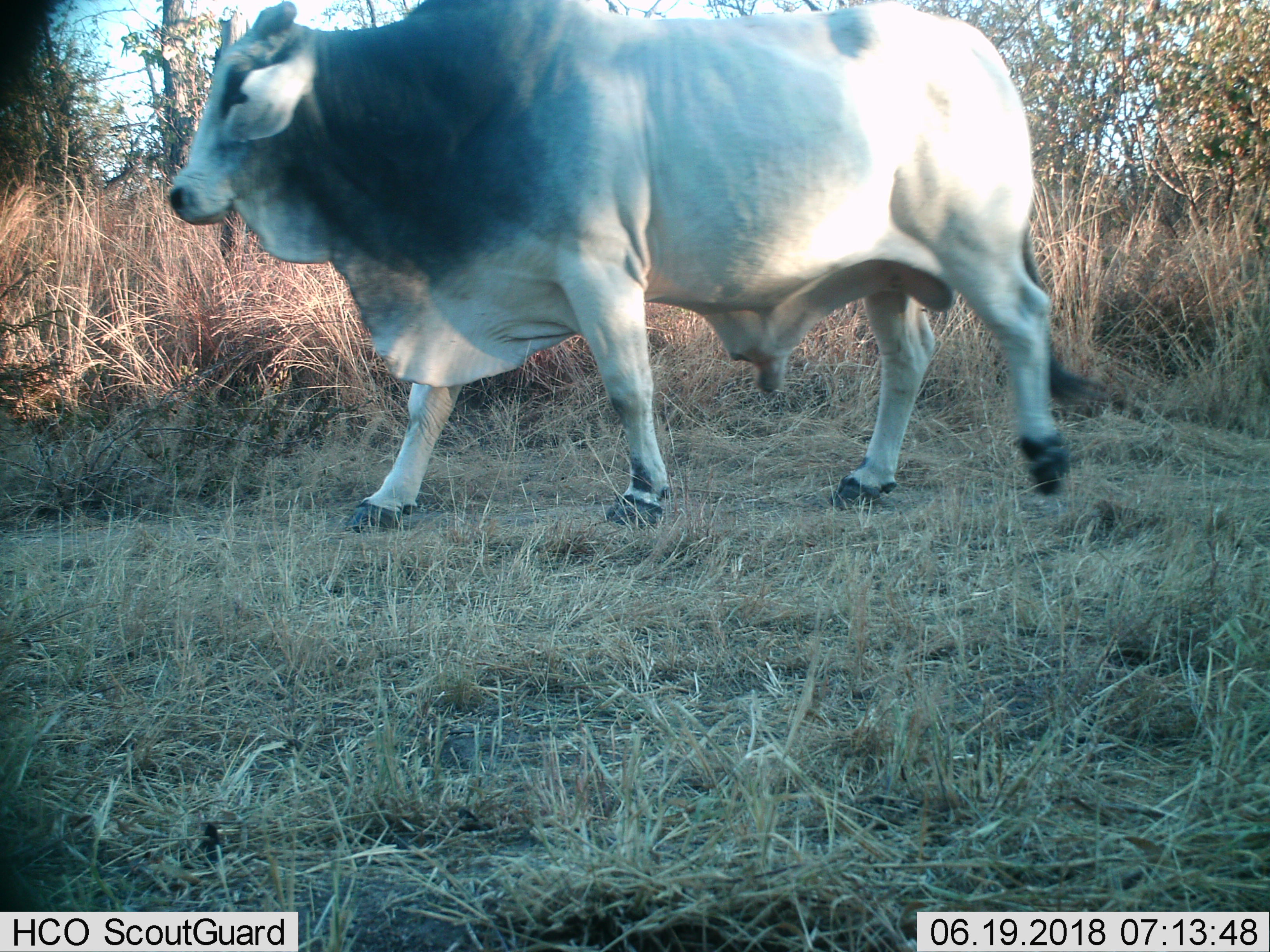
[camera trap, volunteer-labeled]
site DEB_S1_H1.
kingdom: Animalia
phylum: Chordata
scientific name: Vertebrata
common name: domestic animal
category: domesticanimal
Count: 1.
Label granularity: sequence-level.